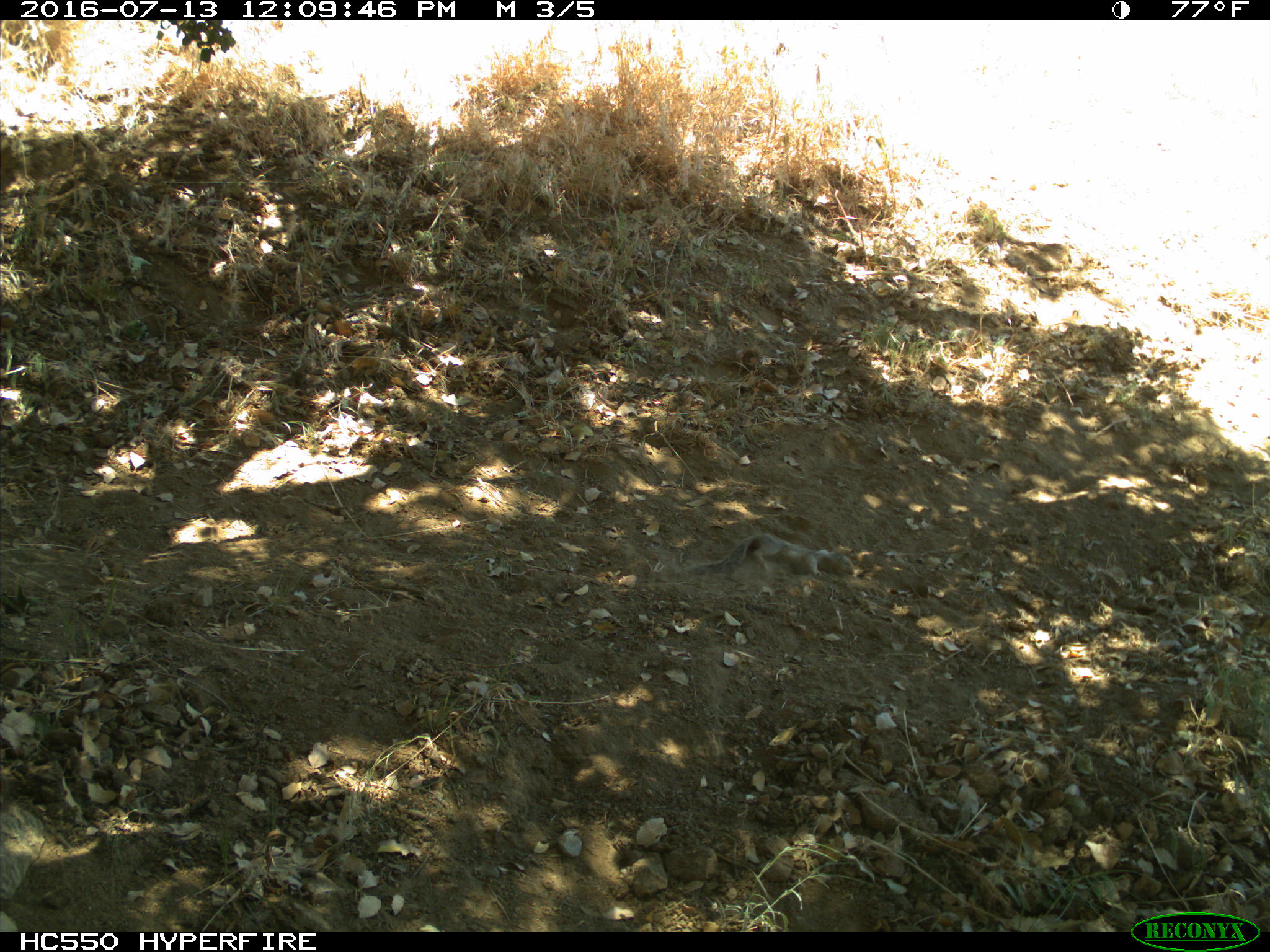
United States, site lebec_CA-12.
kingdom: Animalia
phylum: Chordata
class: Mammalia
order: Rodentia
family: Sciuridae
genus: Otospermophilus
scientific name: Otospermophilus beecheyi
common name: california ground squirrel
Otospermophilus beecheyi (california ground squirrel).